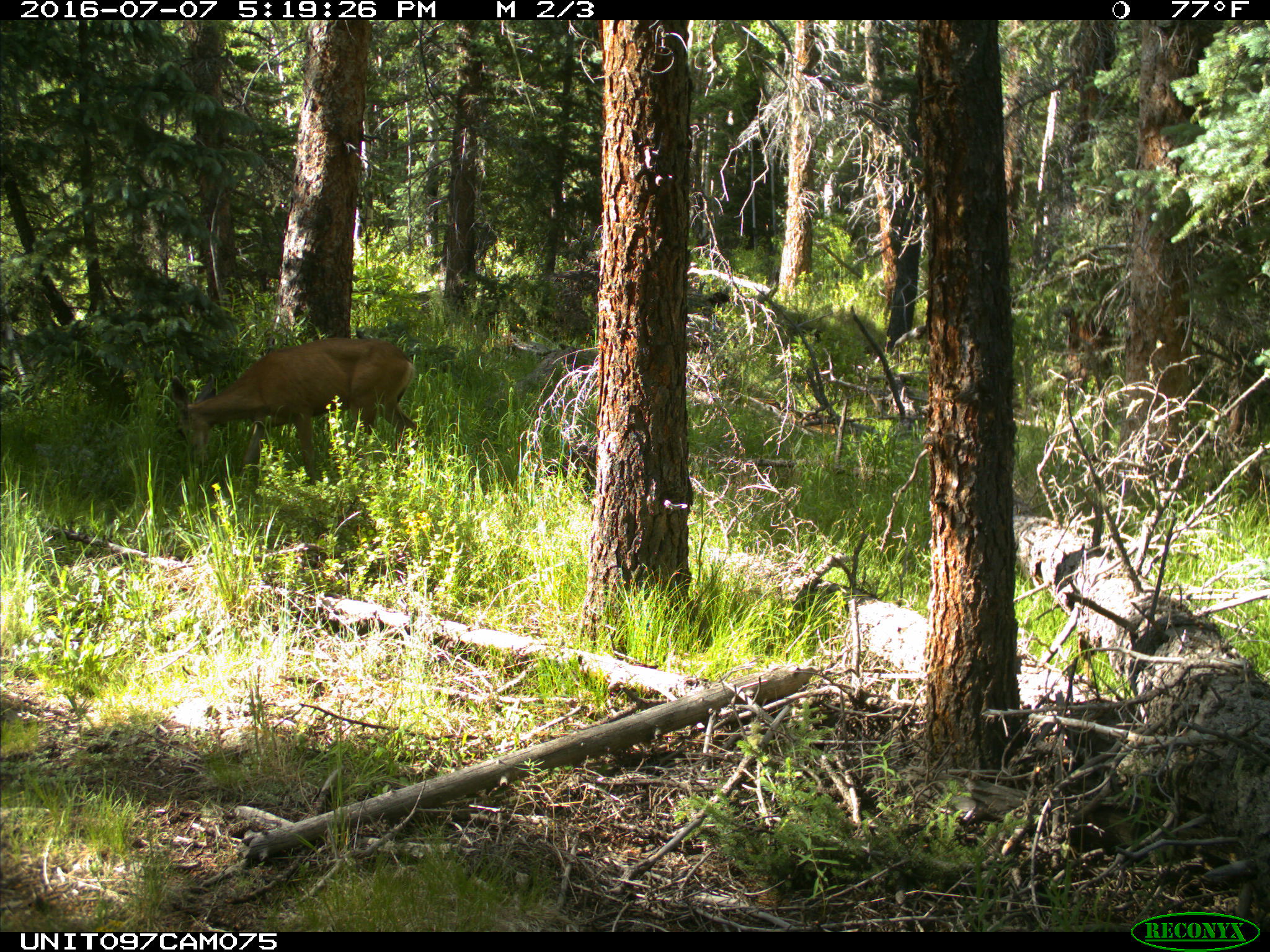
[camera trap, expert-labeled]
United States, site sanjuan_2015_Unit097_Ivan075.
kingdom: Animalia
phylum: Chordata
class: Mammalia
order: Artiodactyla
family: Cervidae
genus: Odocoileus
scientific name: Odocoileus hemionus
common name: mule deer